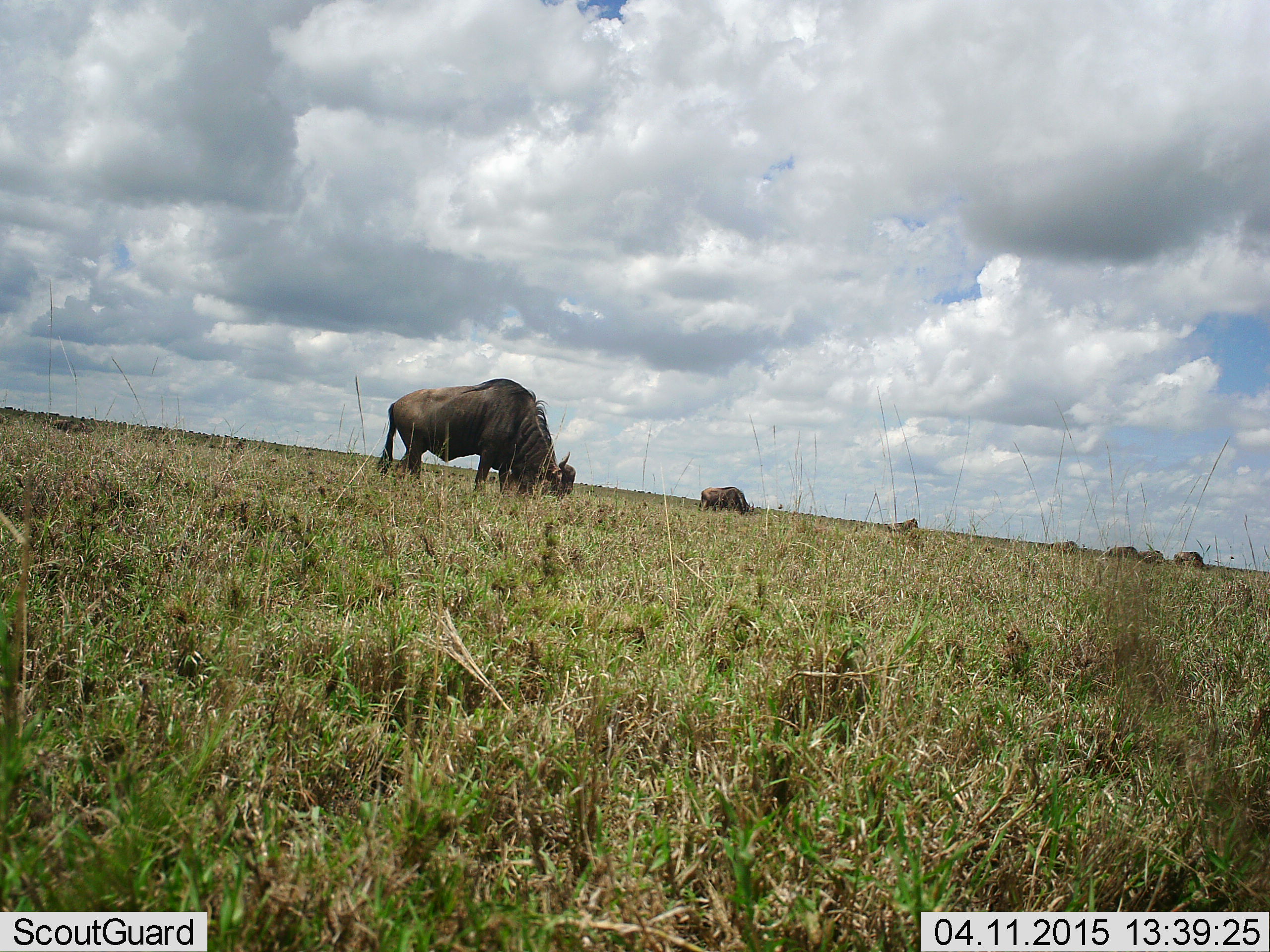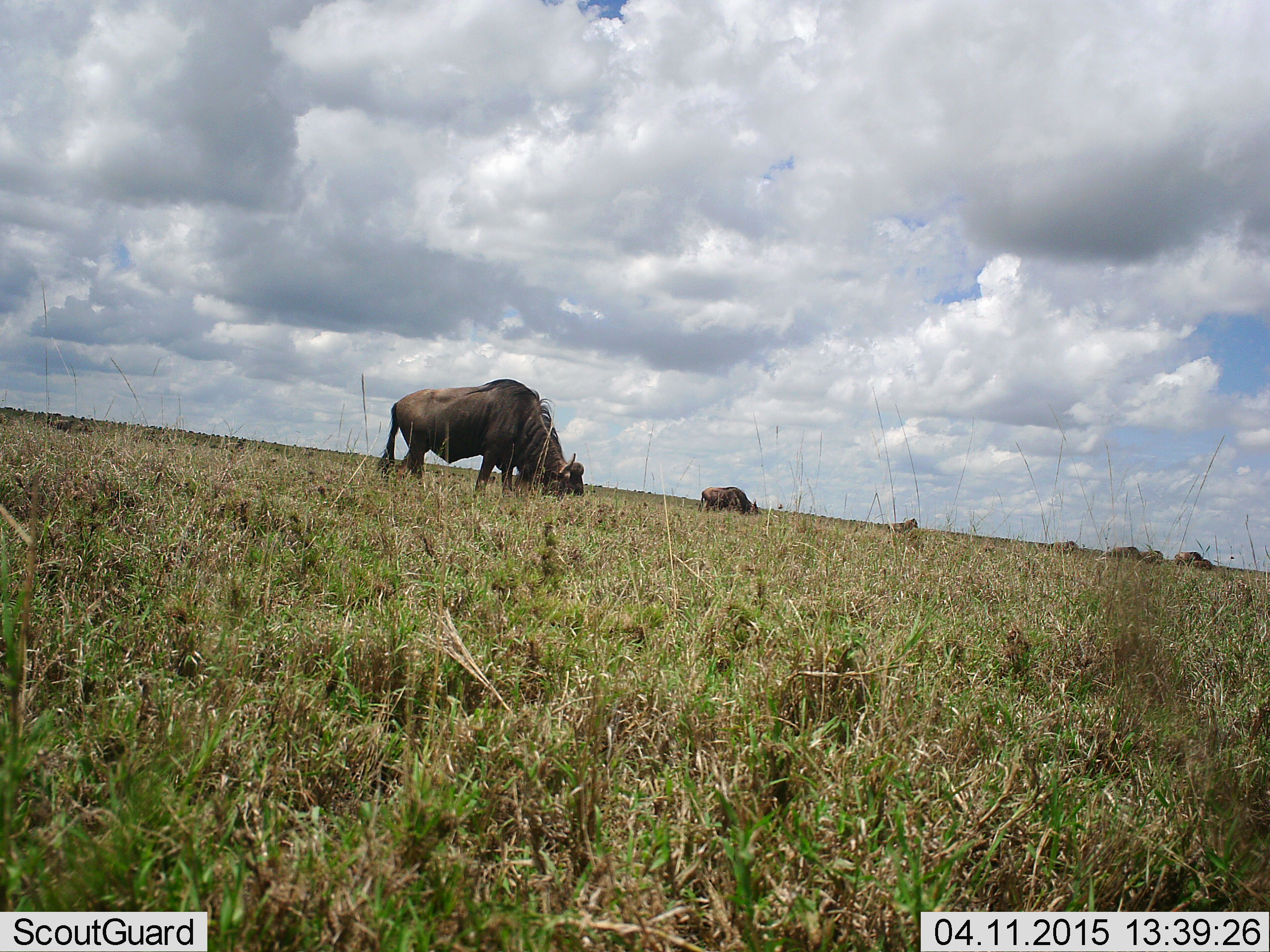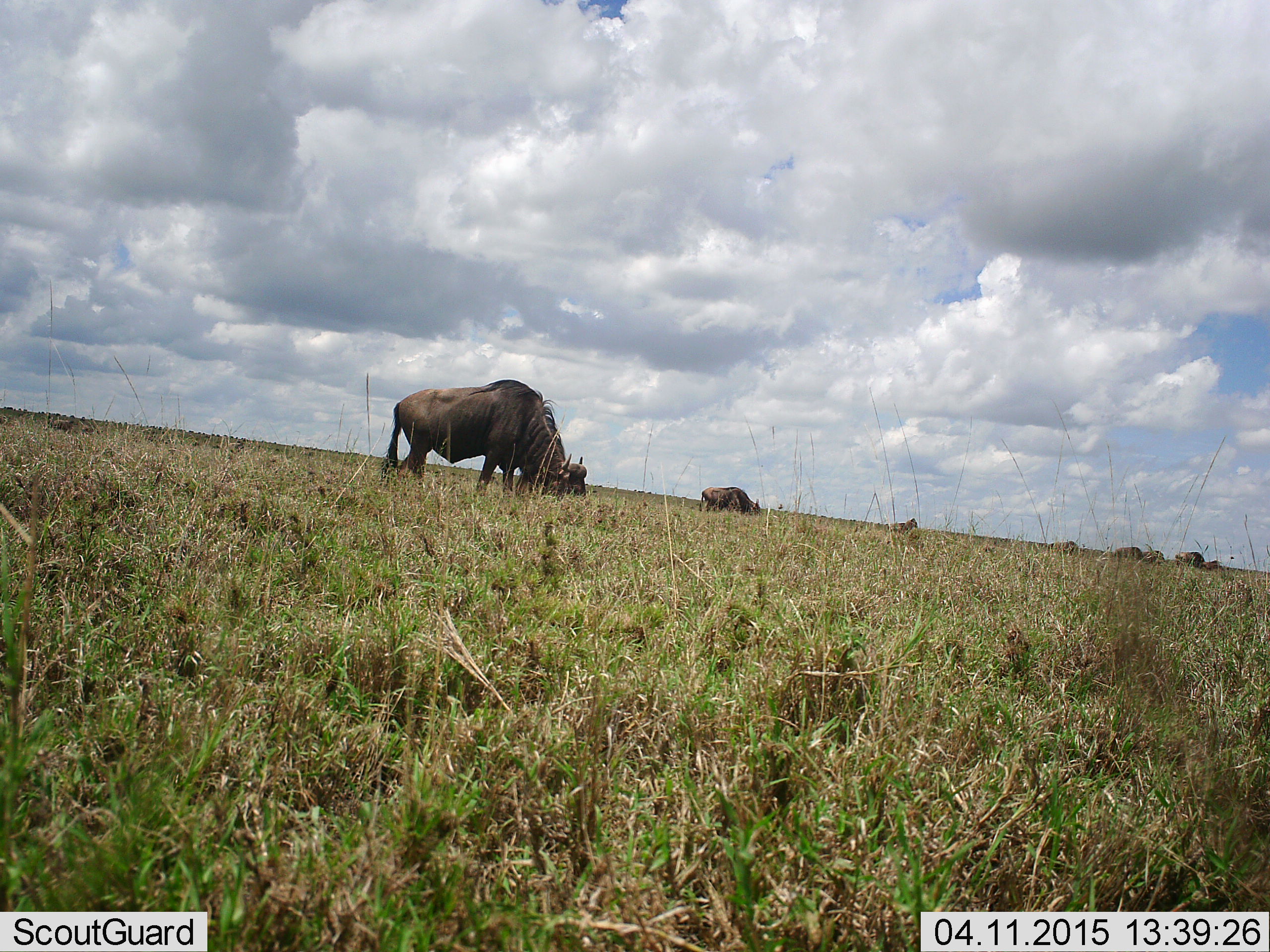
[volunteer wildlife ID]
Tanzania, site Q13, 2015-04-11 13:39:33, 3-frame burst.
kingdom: Animalia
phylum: Chordata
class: Mammalia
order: Artiodactyla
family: Bovidae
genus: Connochaetes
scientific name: Connochaetes taurinus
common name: blue wildebeest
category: wildebeest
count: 7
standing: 20%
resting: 0%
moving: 0%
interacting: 0%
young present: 0%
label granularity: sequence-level